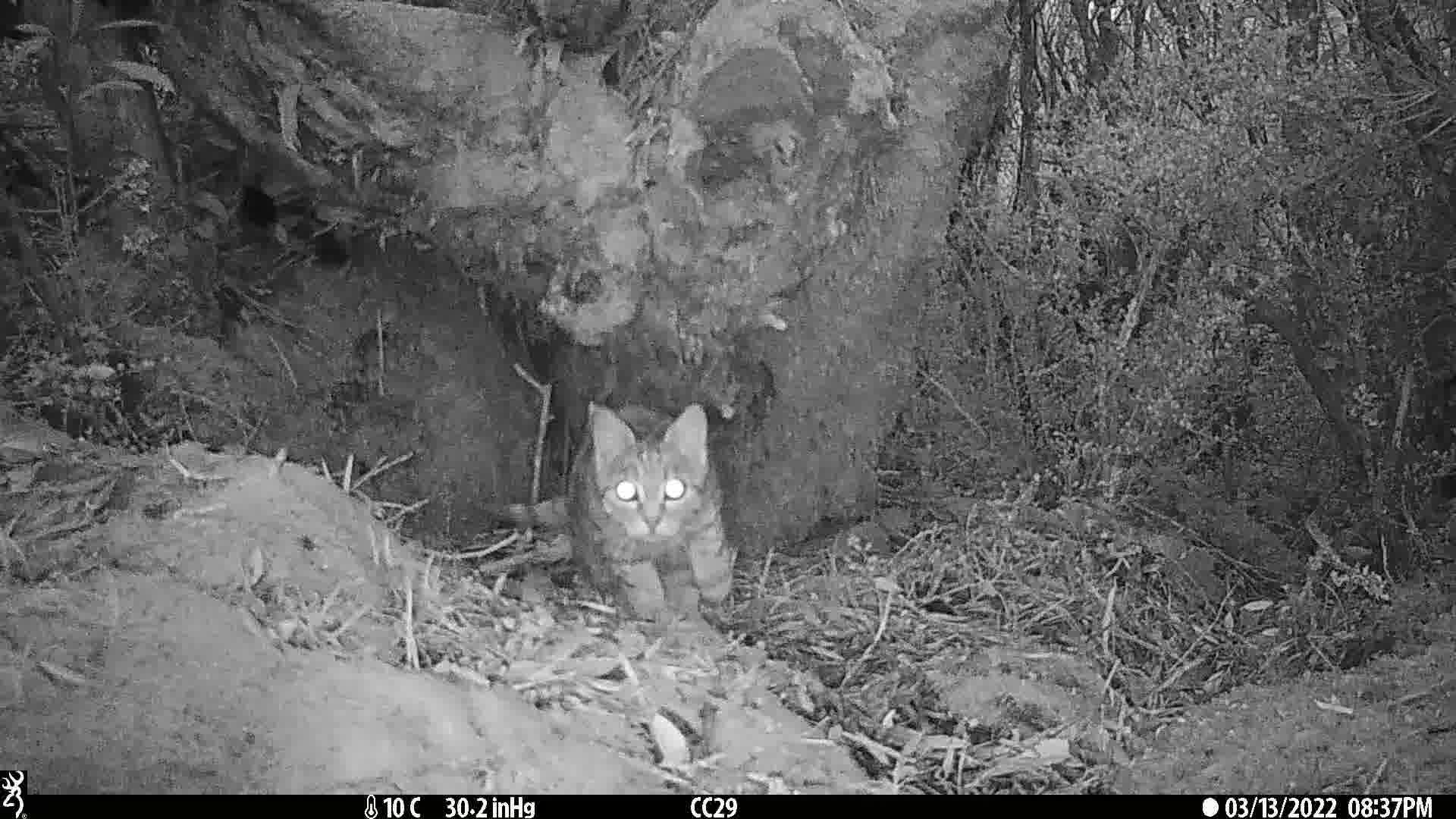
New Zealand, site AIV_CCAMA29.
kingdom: Animalia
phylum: Chordata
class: Mammalia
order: Carnivora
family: Felidae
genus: Felis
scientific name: Felis catus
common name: domestic cat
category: cat